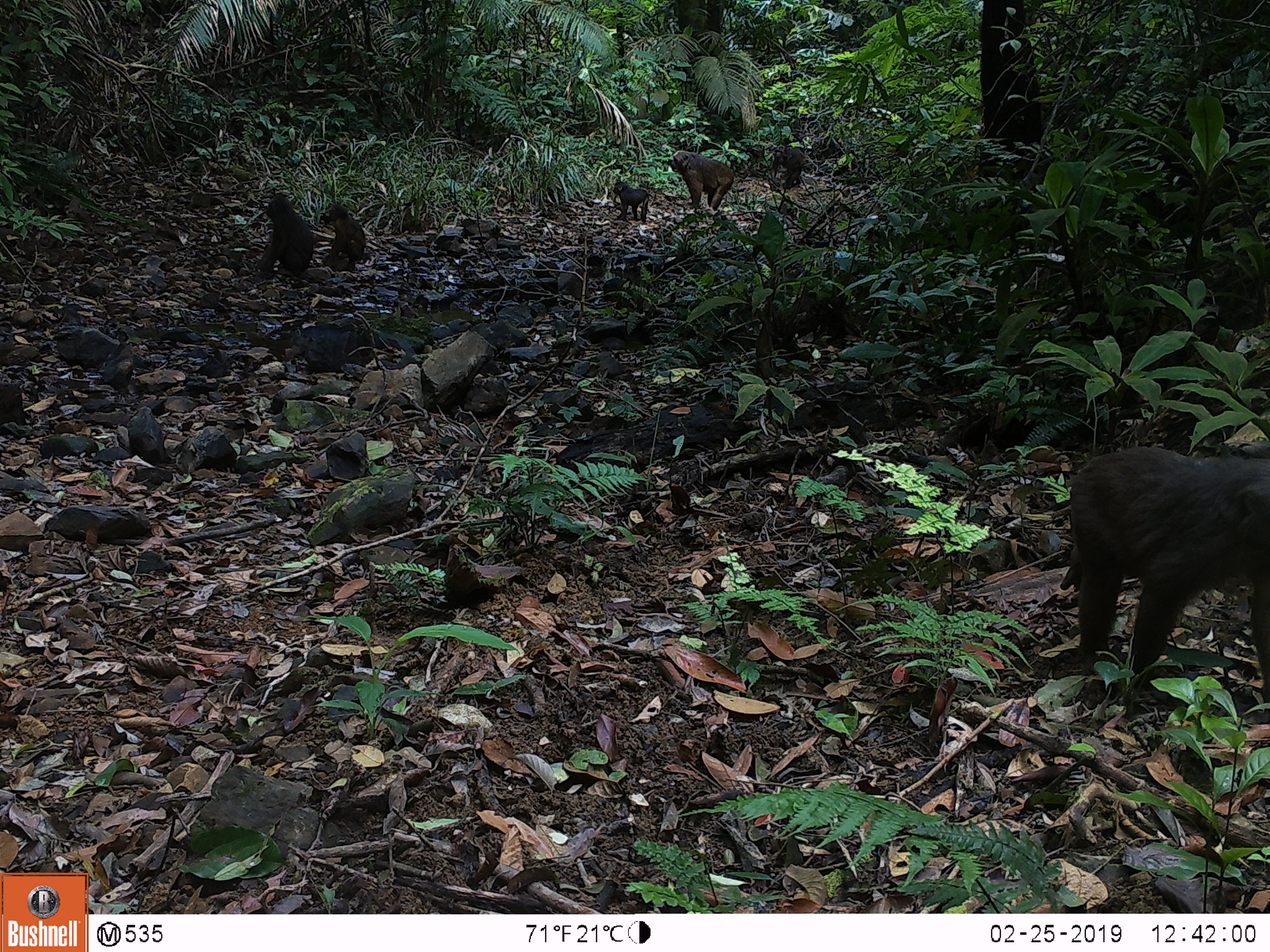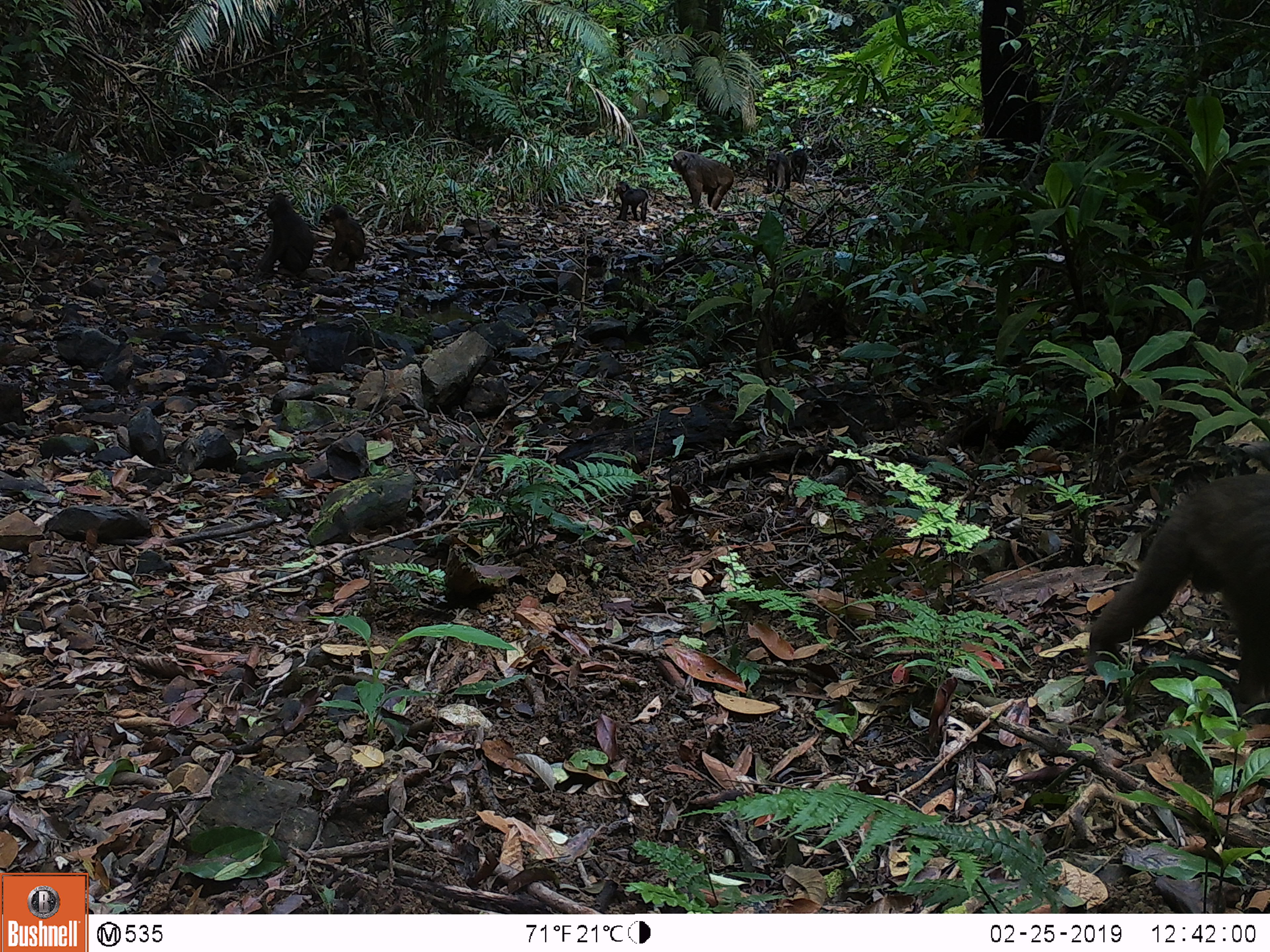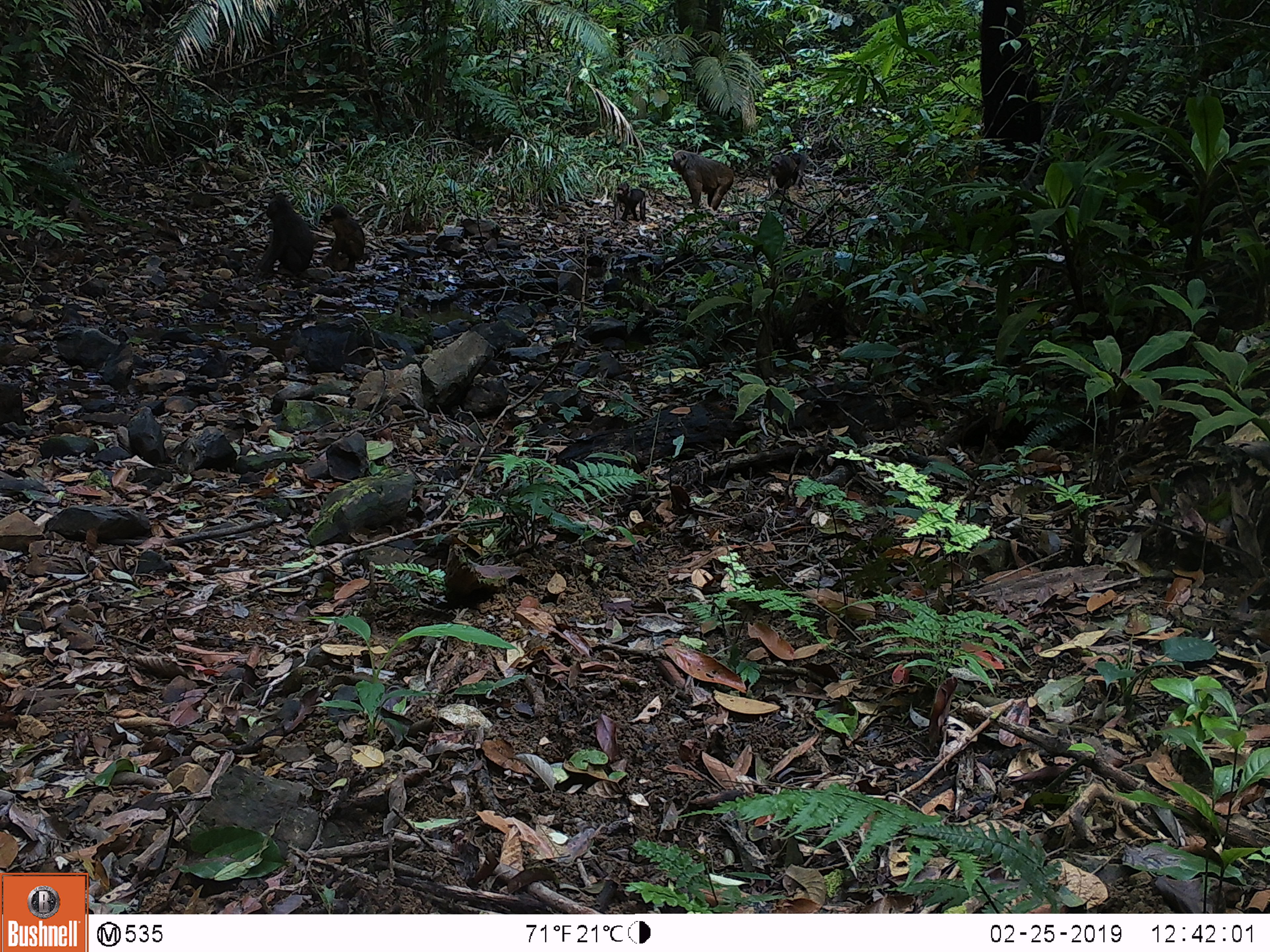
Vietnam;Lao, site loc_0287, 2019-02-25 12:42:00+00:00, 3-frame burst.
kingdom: Animalia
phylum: Chordata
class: Mammalia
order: Primates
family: Cercopithecidae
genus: Macaca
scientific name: Macaca arctoides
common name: stump-tailed macaque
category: stump tailed macaque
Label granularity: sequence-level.